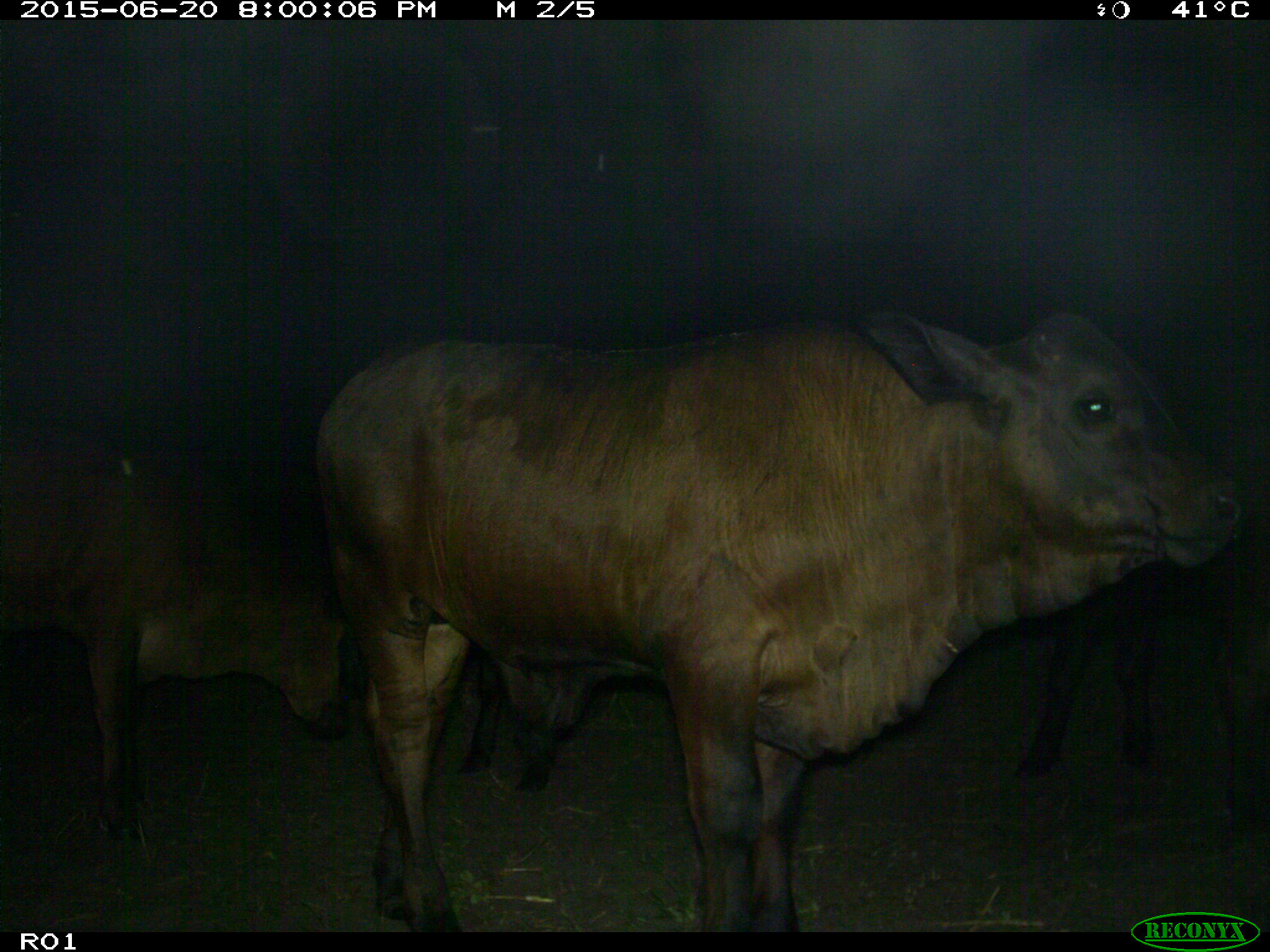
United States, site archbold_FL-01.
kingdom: Animalia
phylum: Chordata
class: Mammalia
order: Artiodactyla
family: Bovidae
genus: Bos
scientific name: Bos taurus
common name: domestic cow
Bos taurus (domestic cow).